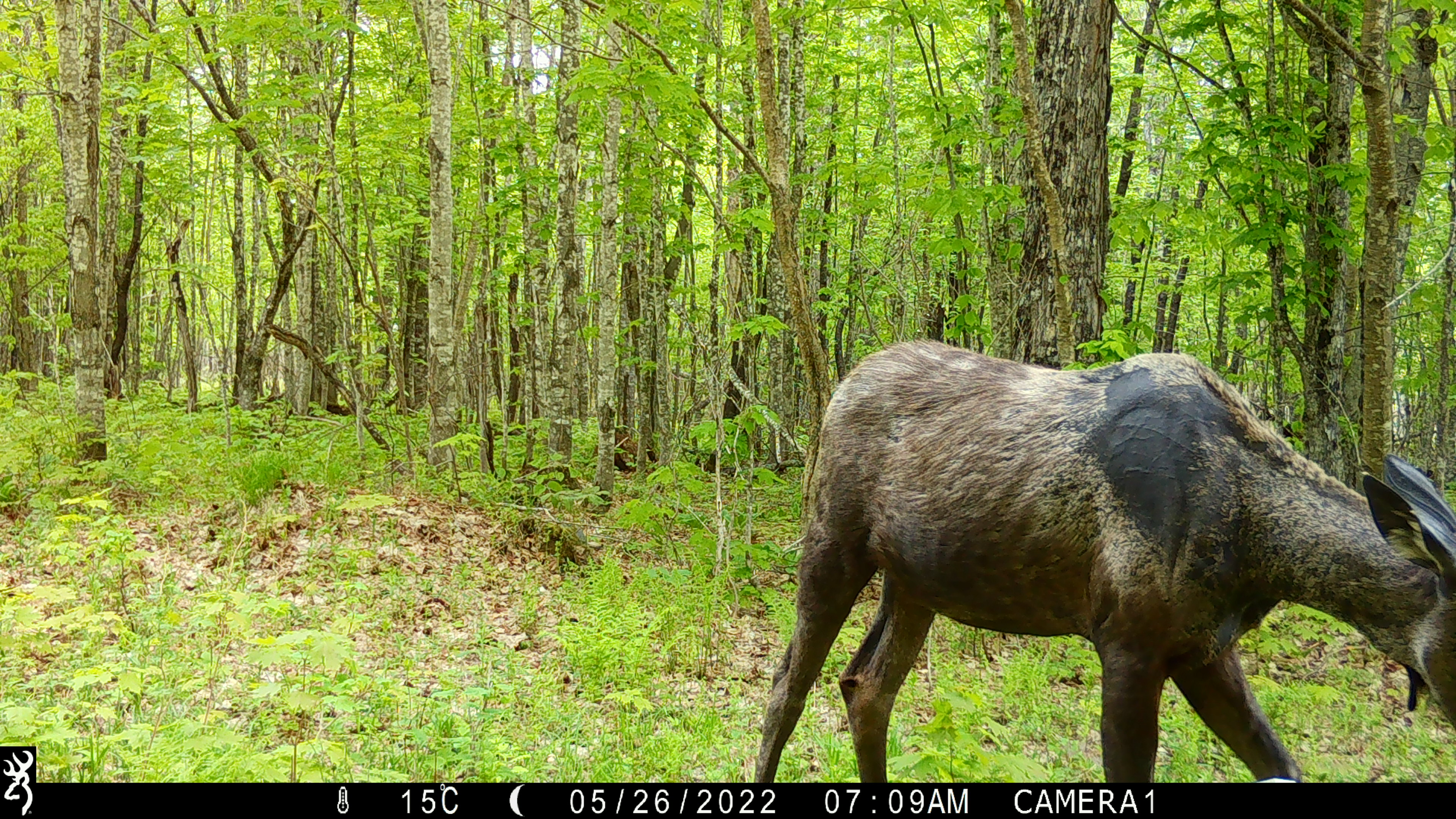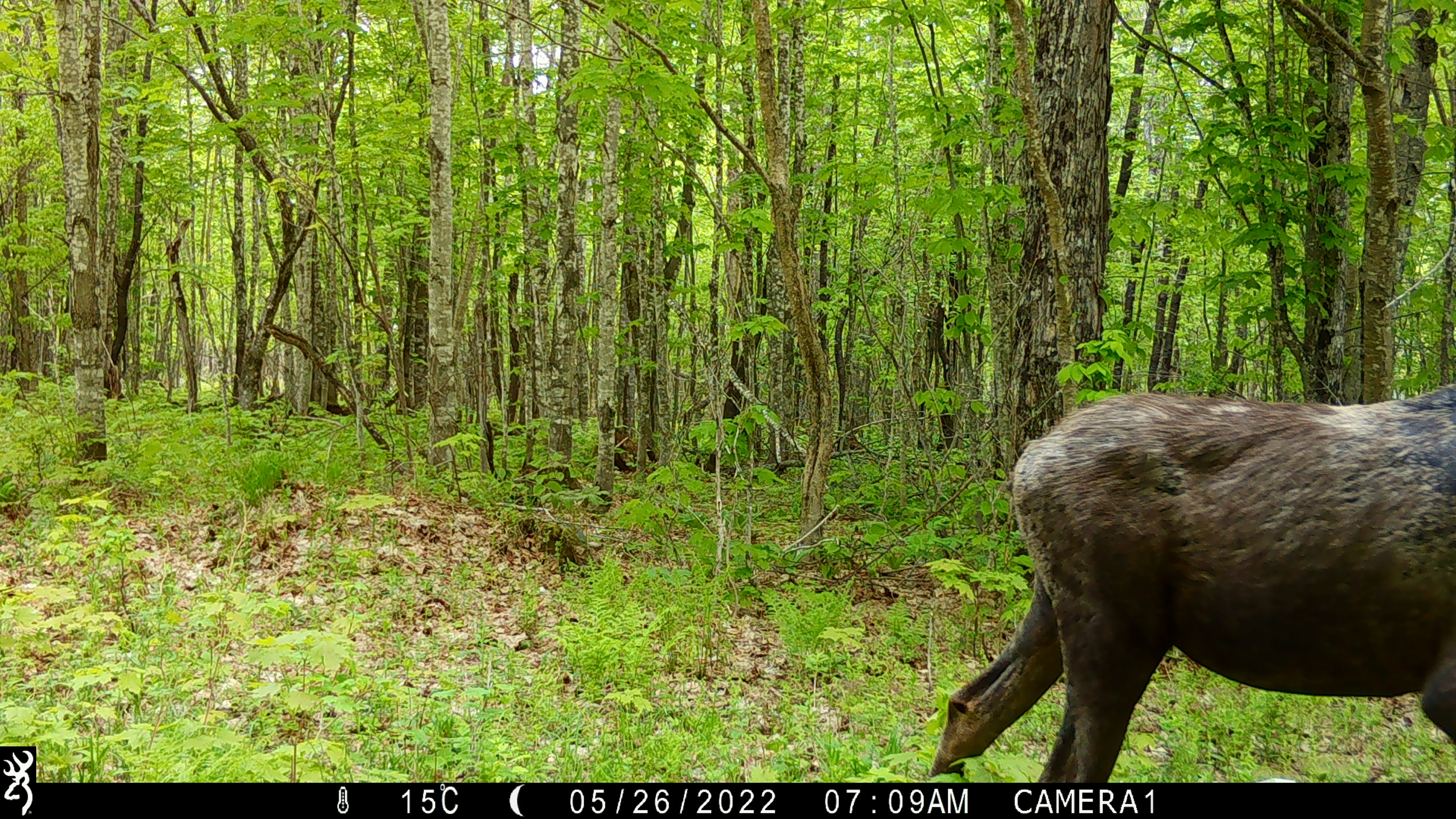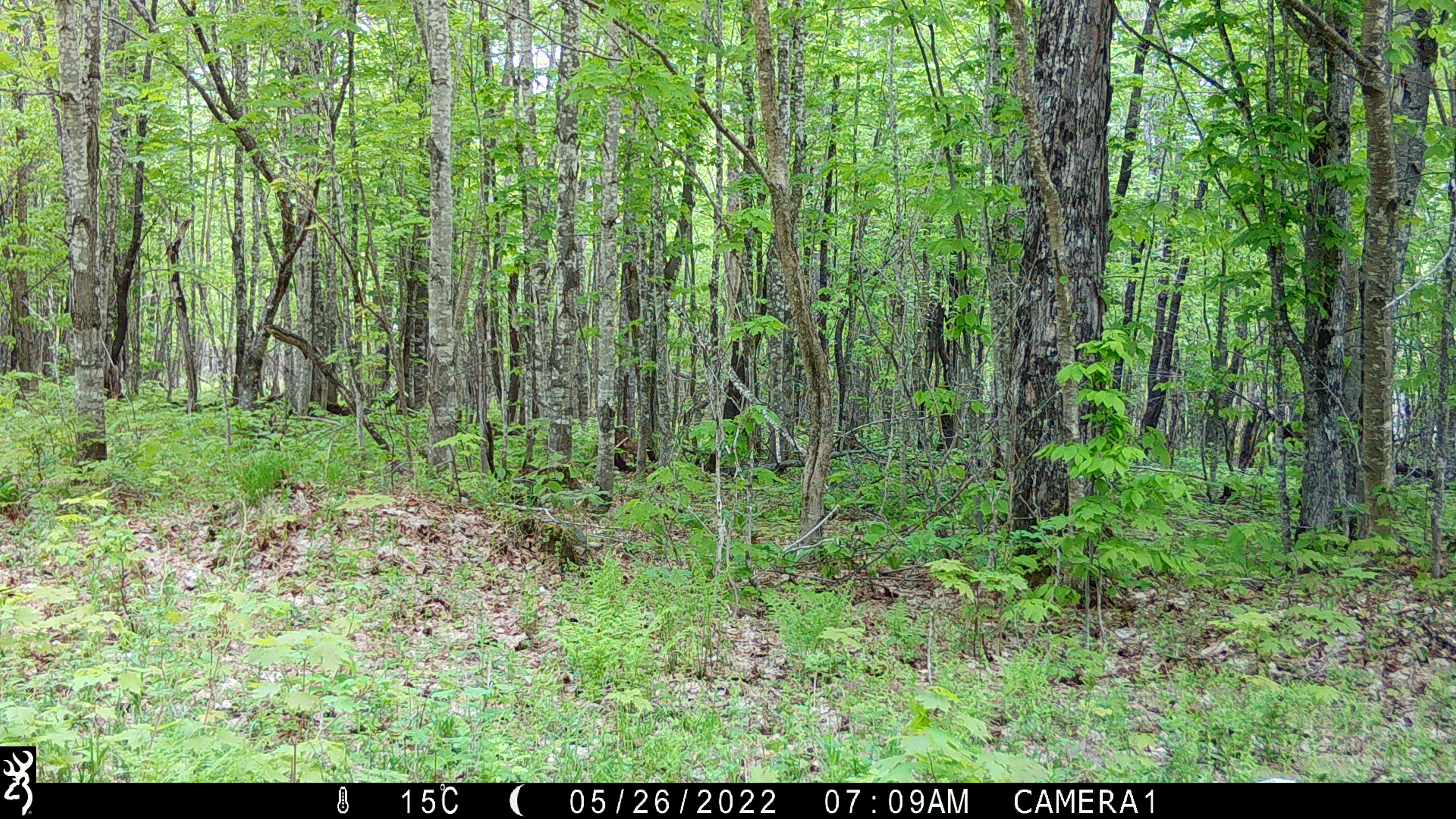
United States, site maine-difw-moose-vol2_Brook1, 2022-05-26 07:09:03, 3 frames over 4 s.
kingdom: Animalia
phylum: Chordata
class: Mammalia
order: Artiodactyla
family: Cervidae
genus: Alces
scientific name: Alces alces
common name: moose